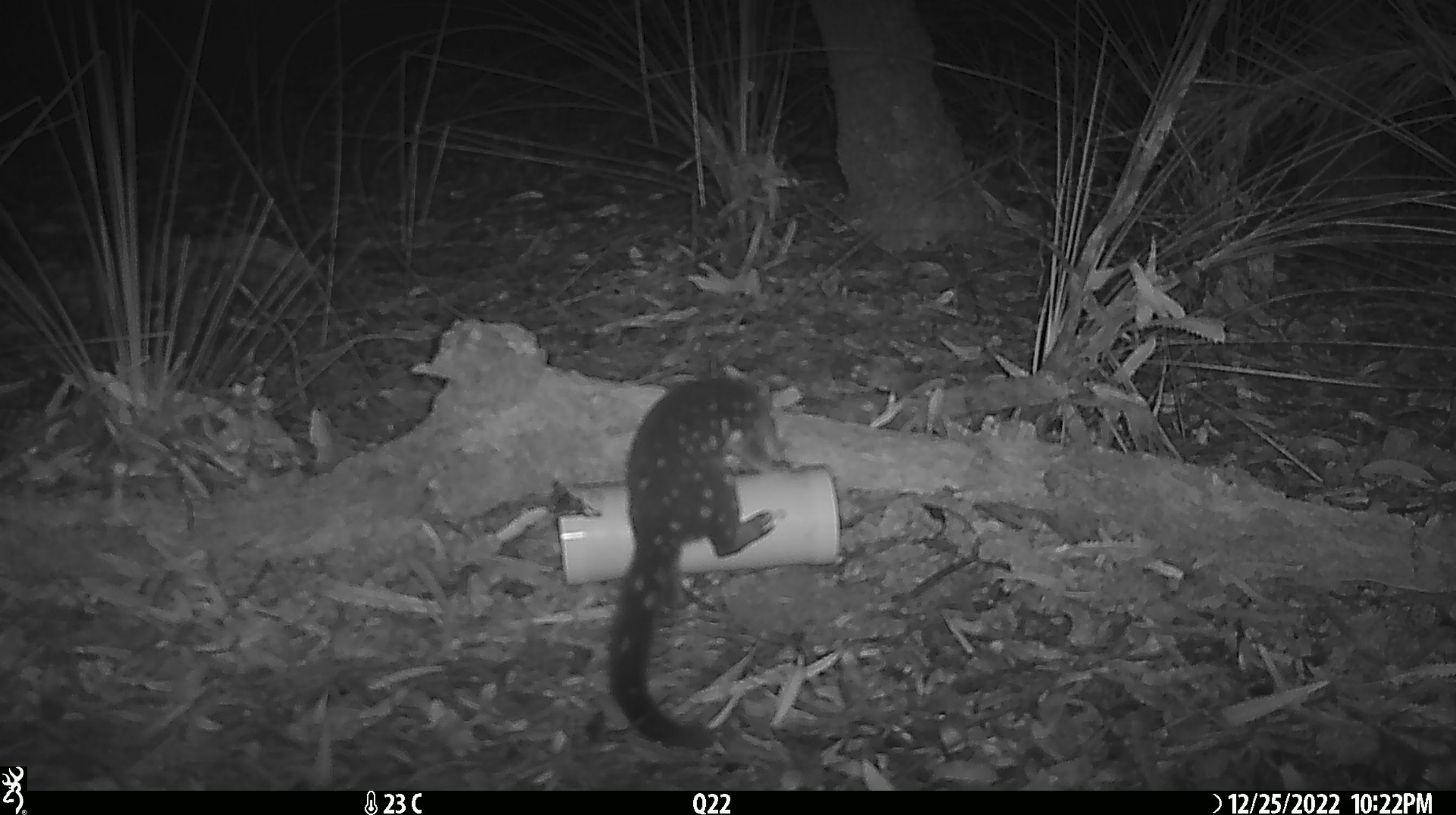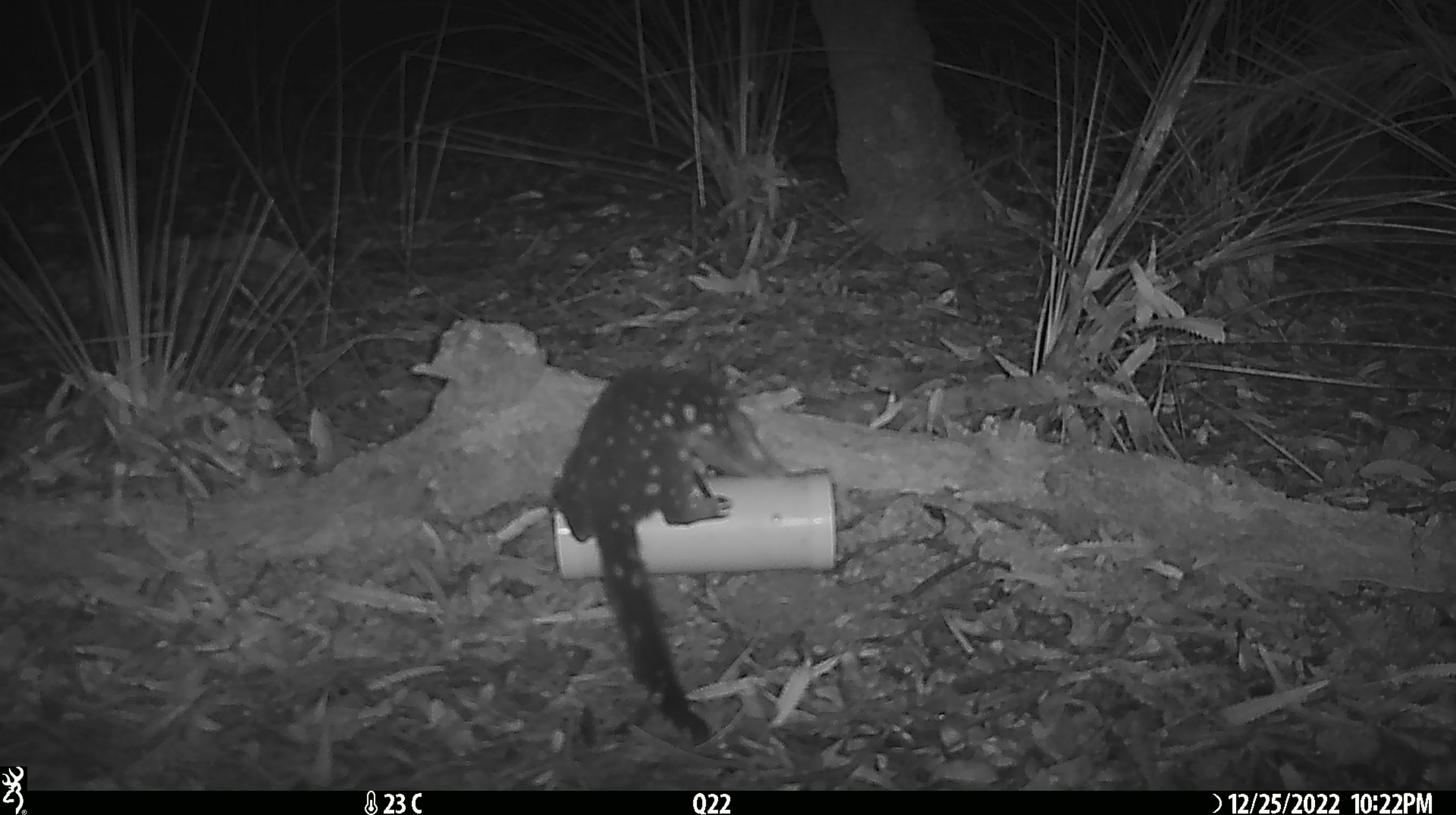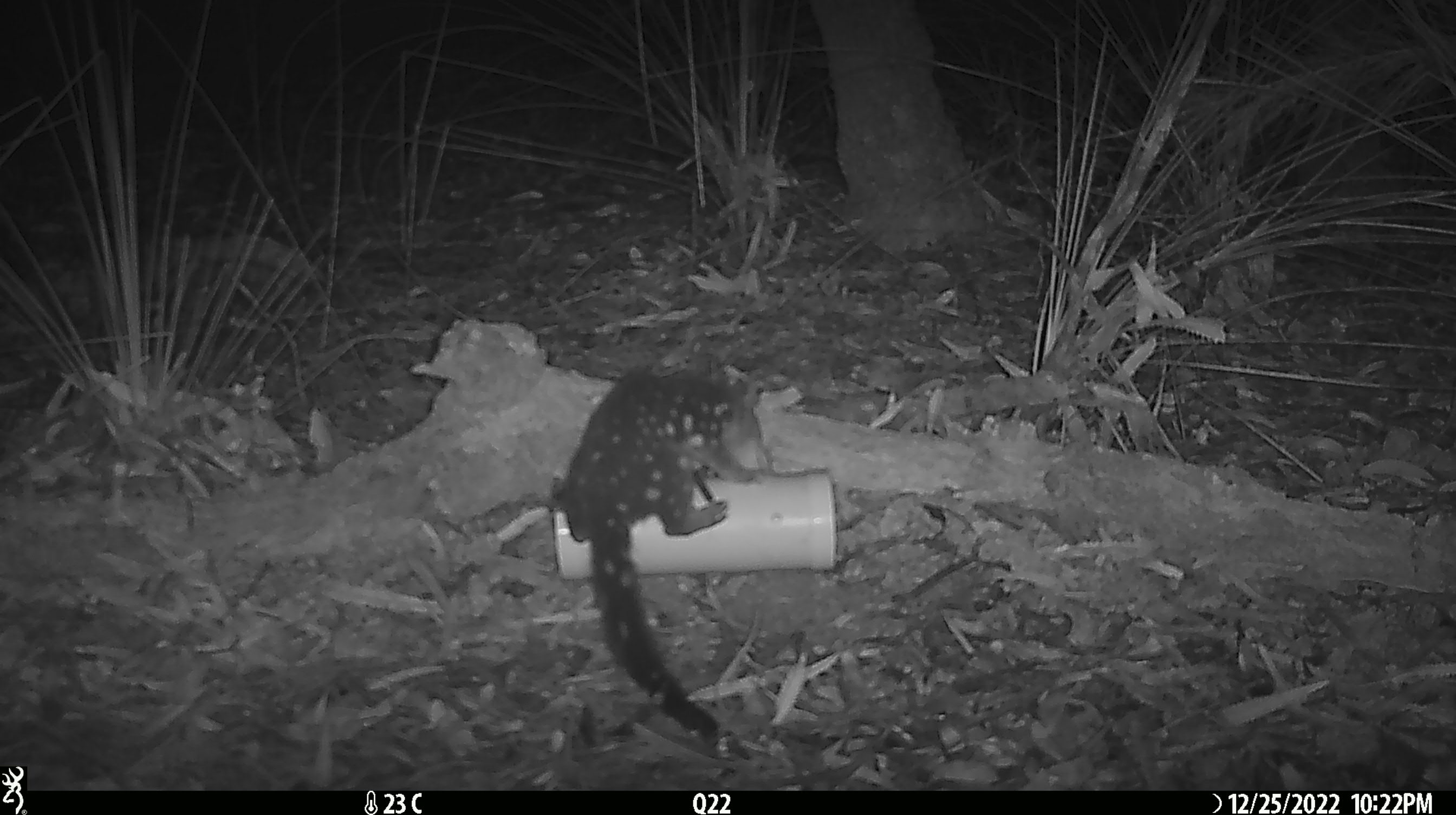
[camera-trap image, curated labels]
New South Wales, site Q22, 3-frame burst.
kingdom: Animalia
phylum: Chordata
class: Mammalia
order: Dasyuromorphia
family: Dasyuridae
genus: Dasyurus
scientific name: Dasyurus maculatus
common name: spotted-tailed quoll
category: quoll